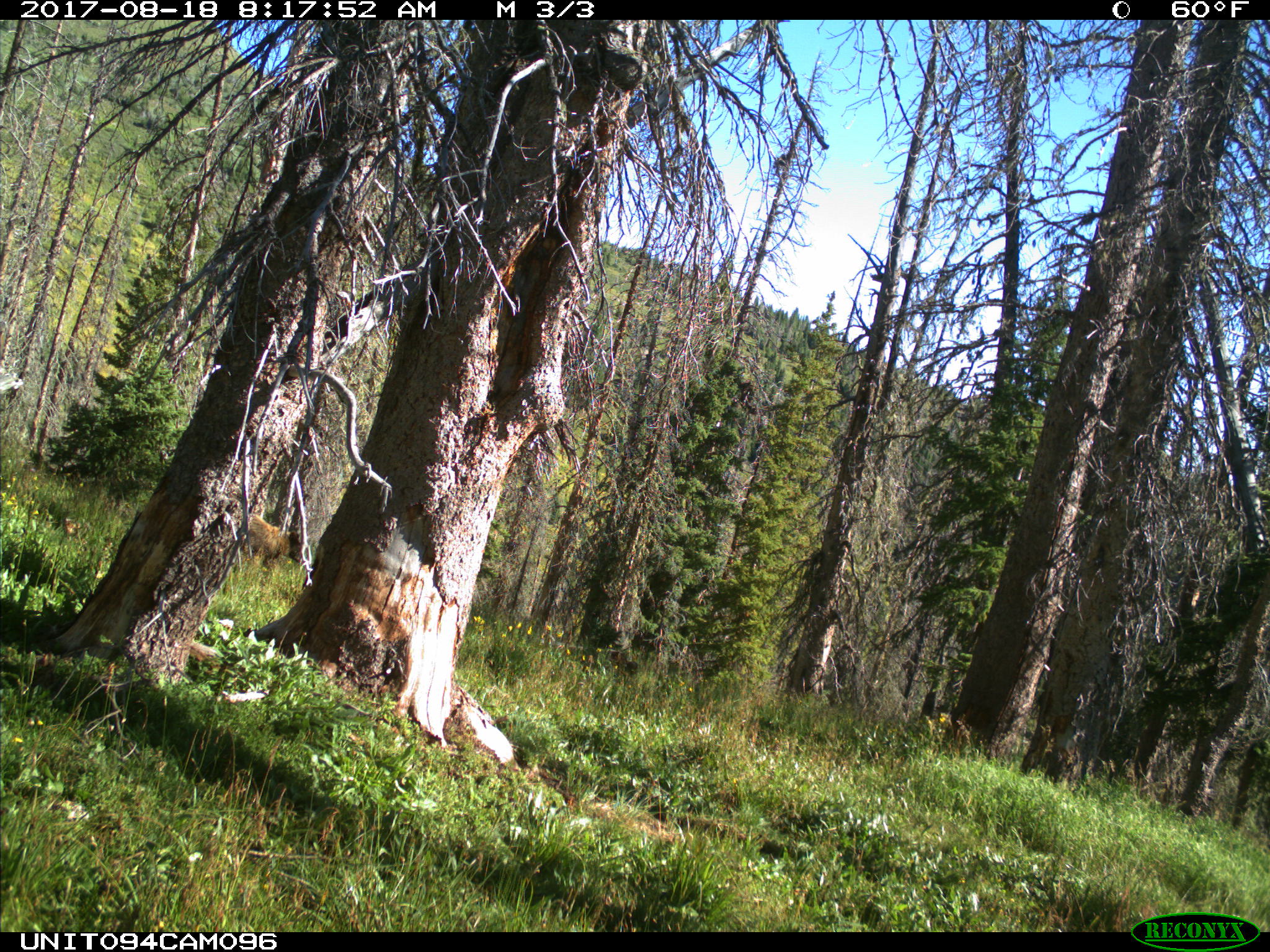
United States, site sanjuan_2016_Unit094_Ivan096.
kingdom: Animalia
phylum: Chordata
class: Mammalia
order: Carnivora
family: Ursidae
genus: Ursus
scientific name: Ursus americanus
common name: american black bear